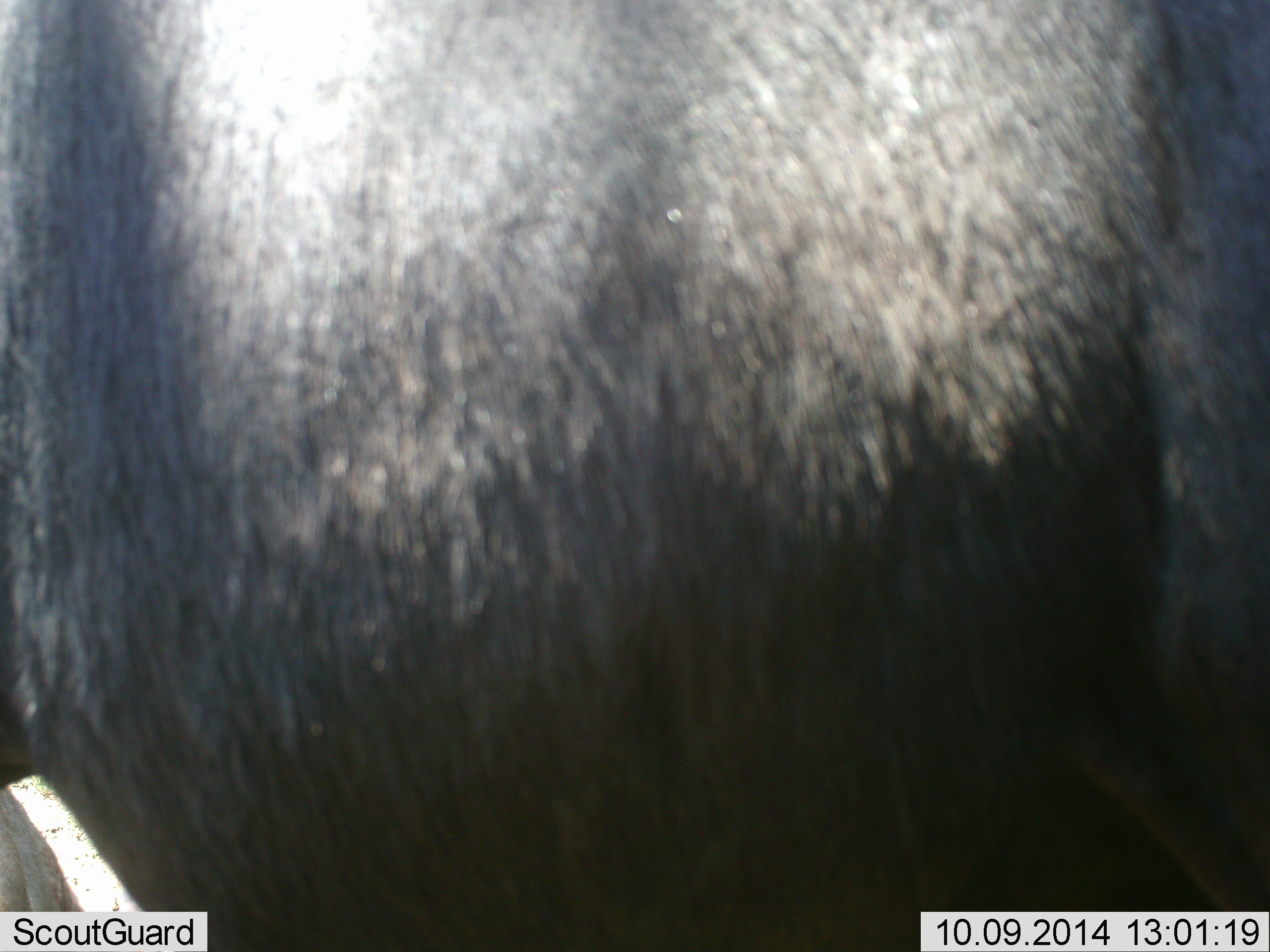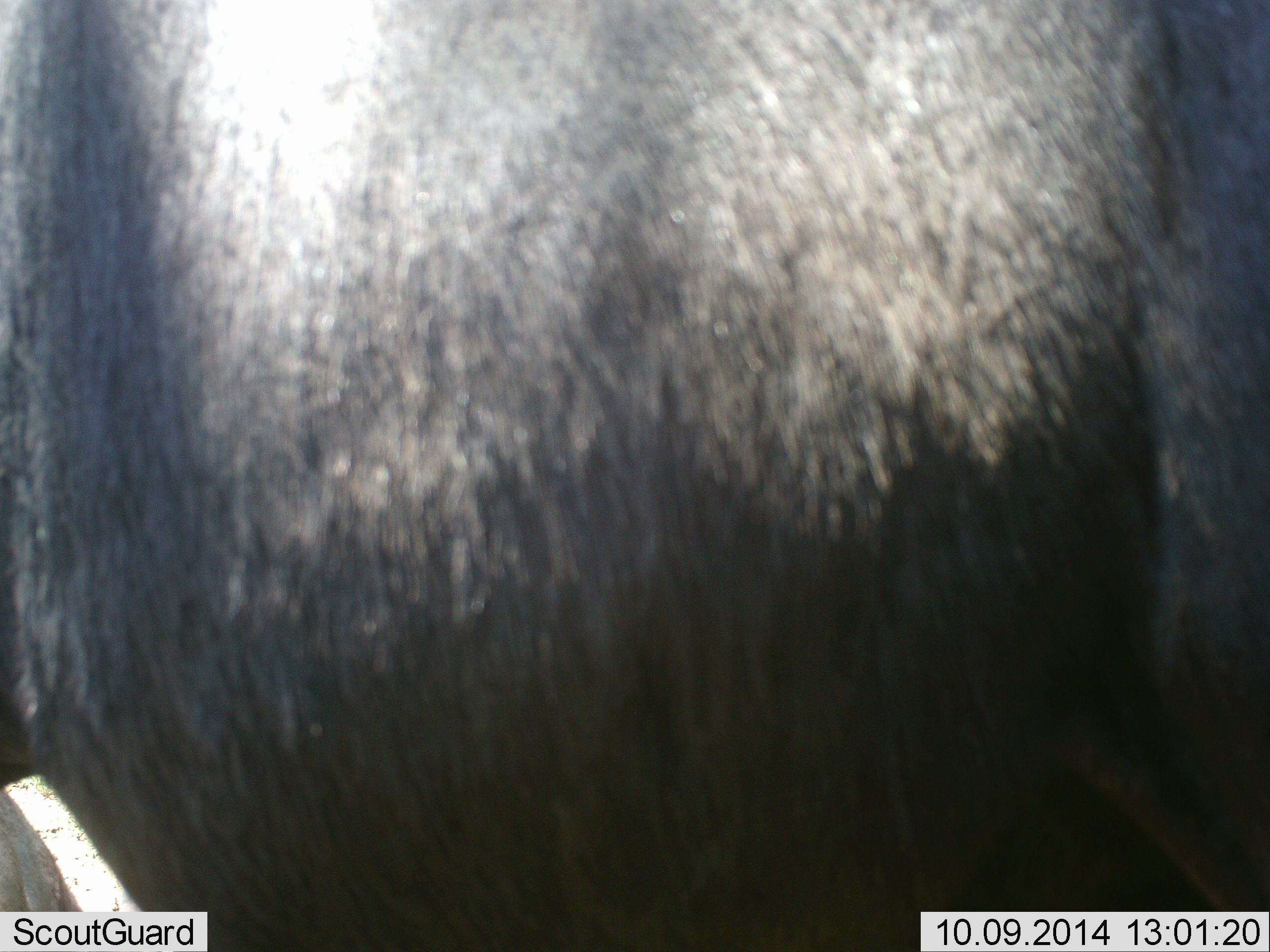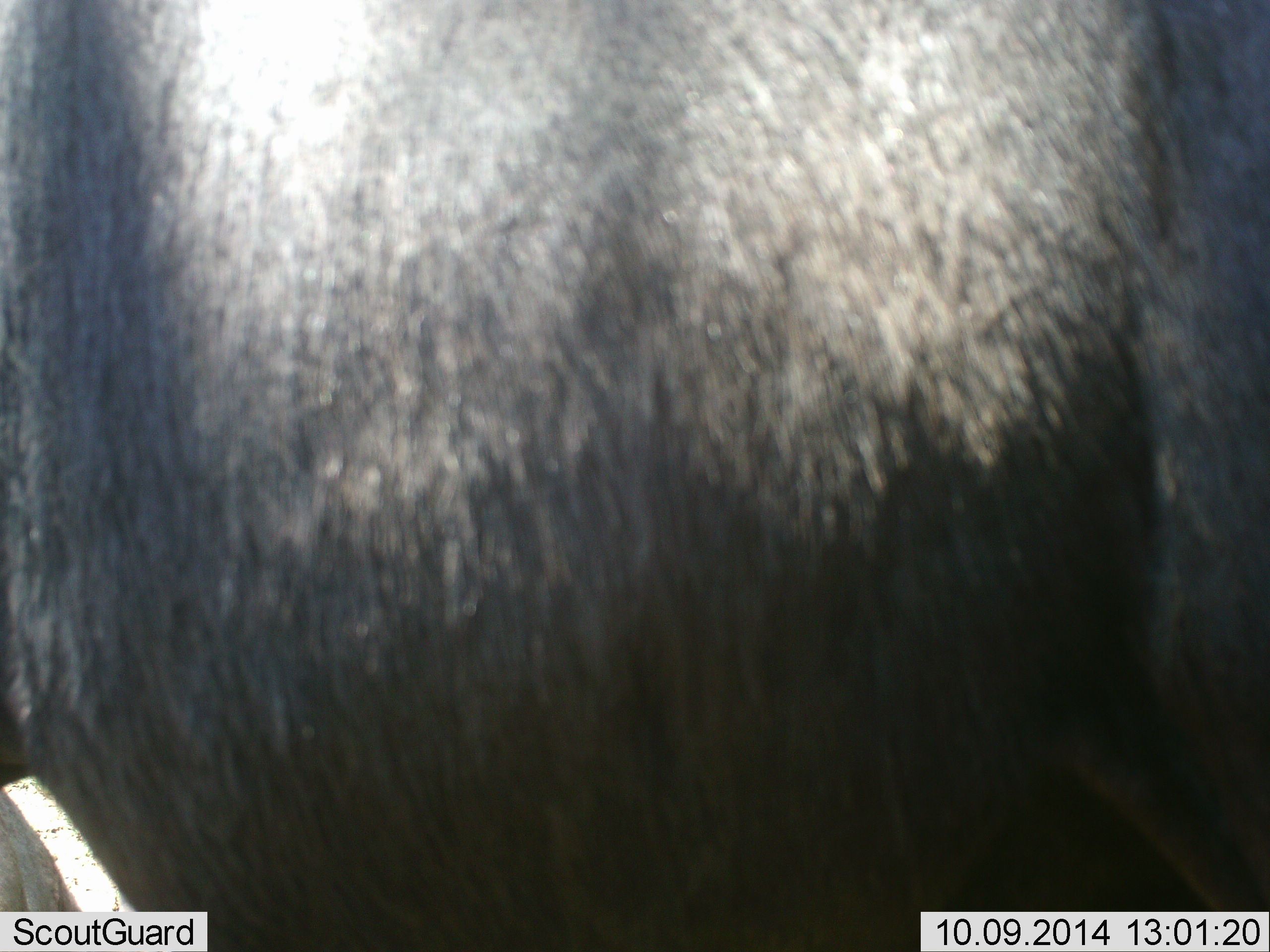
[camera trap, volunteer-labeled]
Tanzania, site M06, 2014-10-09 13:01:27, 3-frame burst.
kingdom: Animalia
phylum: Chordata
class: Mammalia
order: Artiodactyla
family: Bovidae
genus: Connochaetes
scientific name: Connochaetes taurinus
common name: blue wildebeest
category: wildebeest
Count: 1.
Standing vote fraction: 90%.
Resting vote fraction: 10%.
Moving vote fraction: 0%.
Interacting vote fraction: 0%.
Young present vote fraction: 0%.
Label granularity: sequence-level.